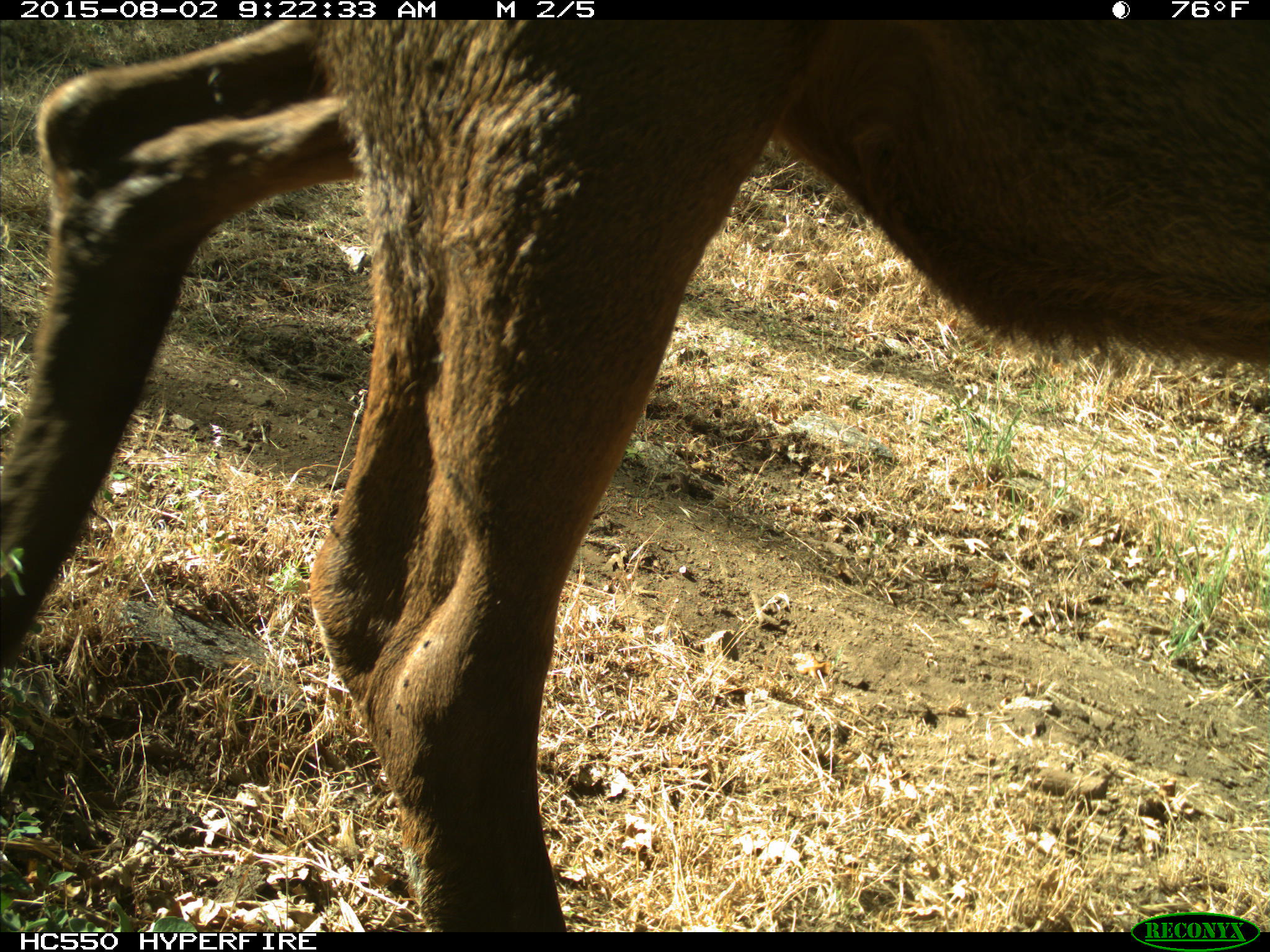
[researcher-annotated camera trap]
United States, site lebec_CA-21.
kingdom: Animalia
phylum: Chordata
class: Mammalia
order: Artiodactyla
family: Cervidae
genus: Cervus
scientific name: Cervus canadensis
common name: elk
Cervus canadensis (elk).